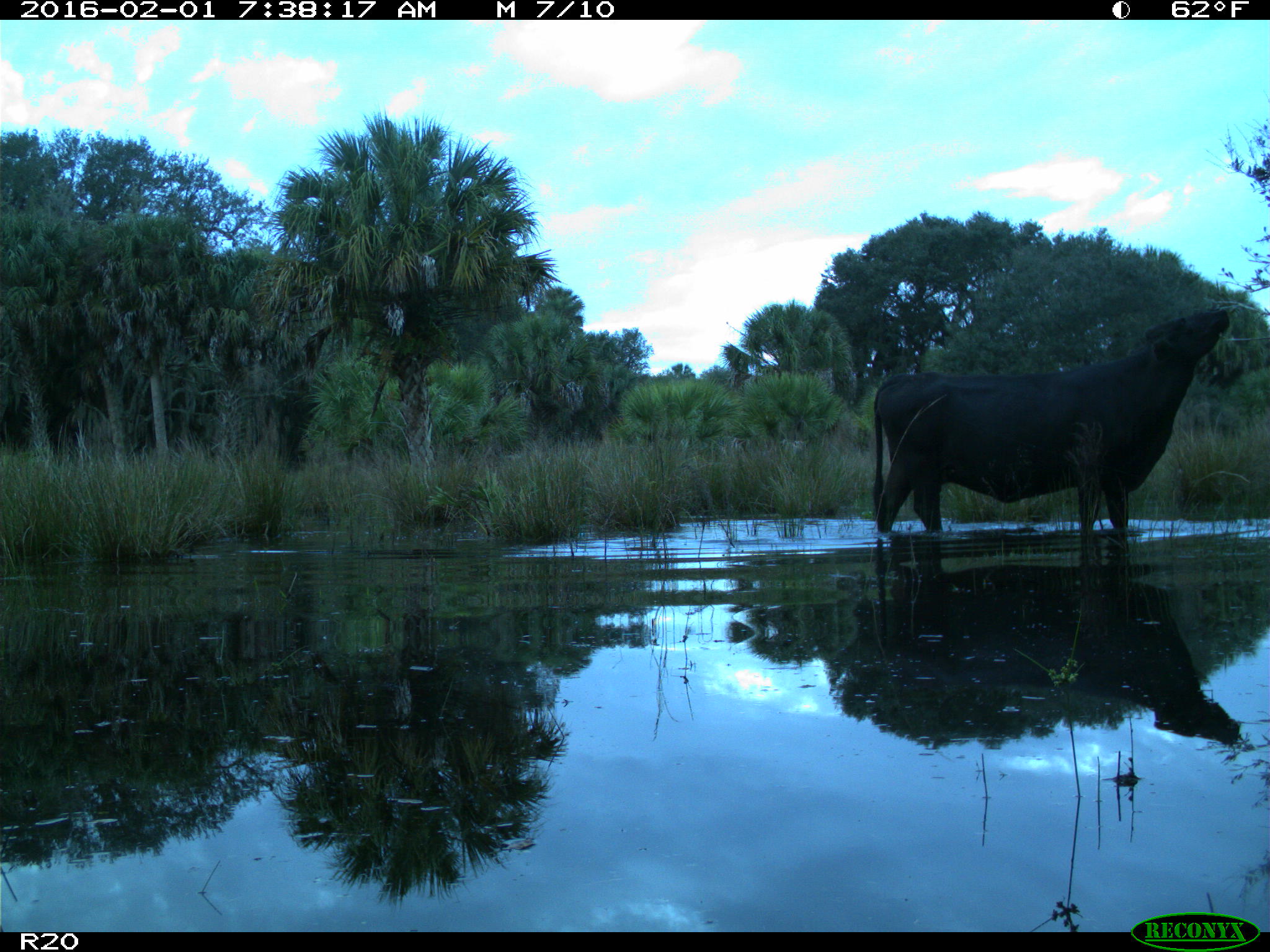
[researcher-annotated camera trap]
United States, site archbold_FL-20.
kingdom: Animalia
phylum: Chordata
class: Mammalia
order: Artiodactyla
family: Bovidae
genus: Bos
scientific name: Bos taurus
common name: domestic cow